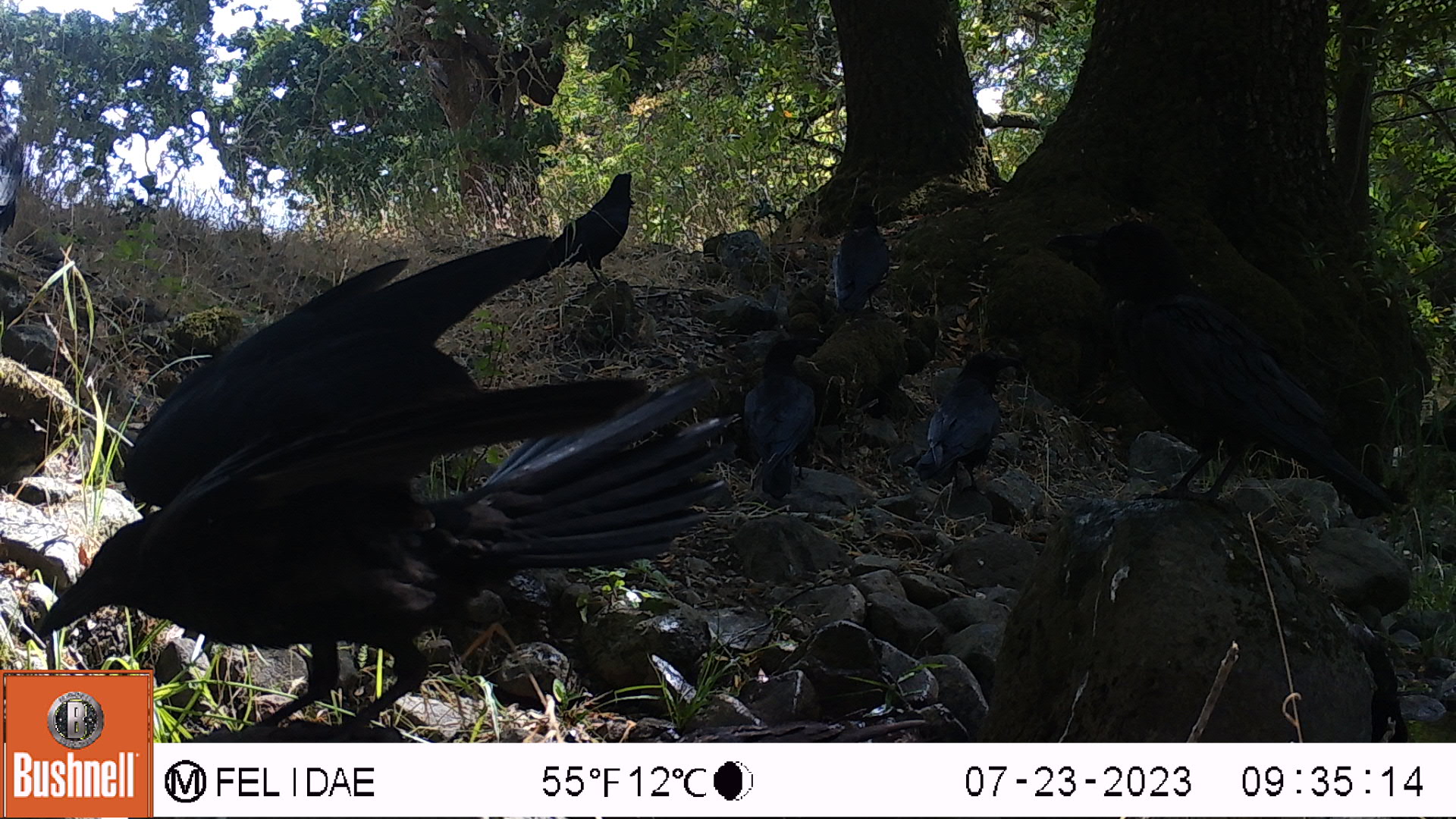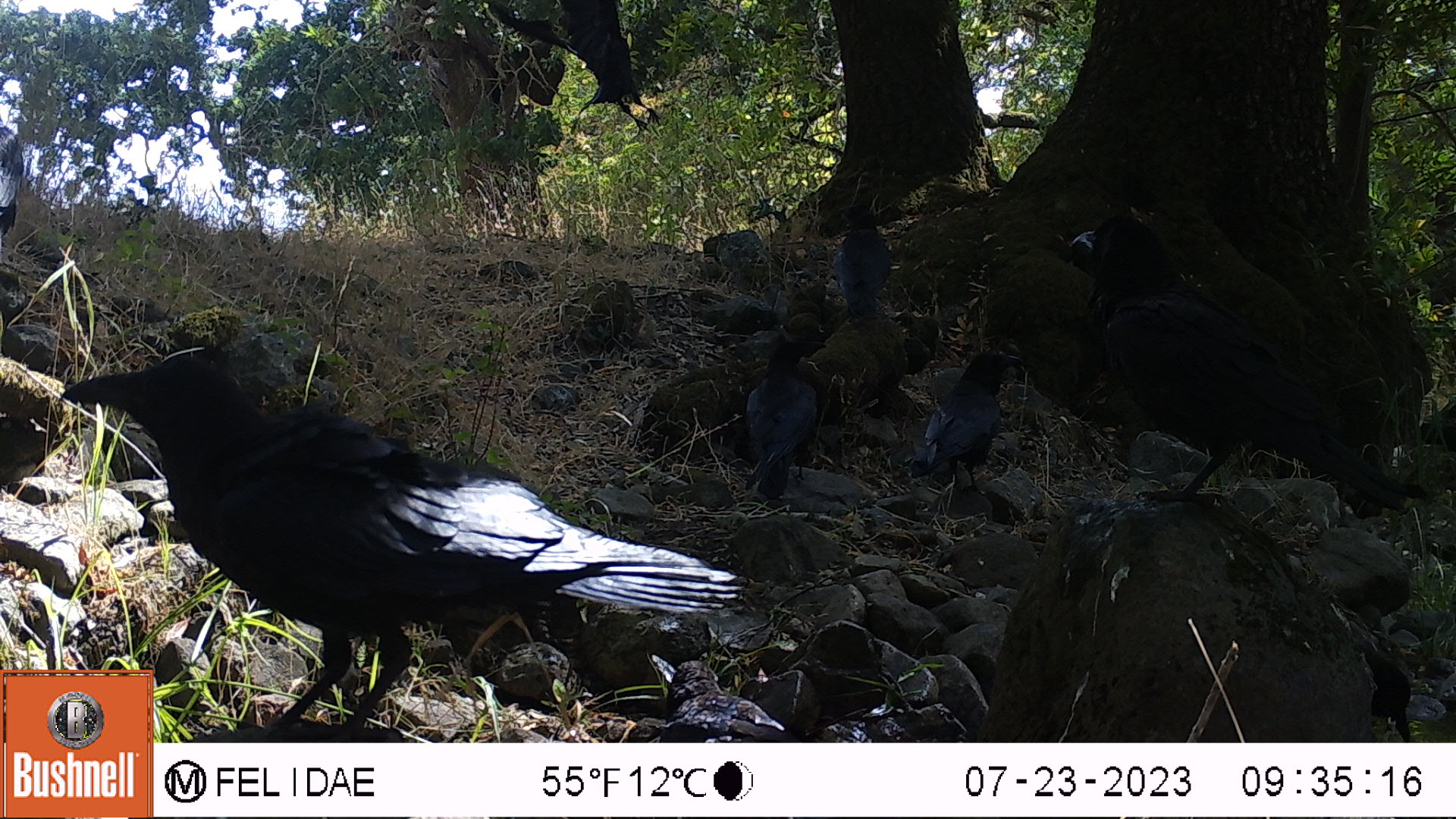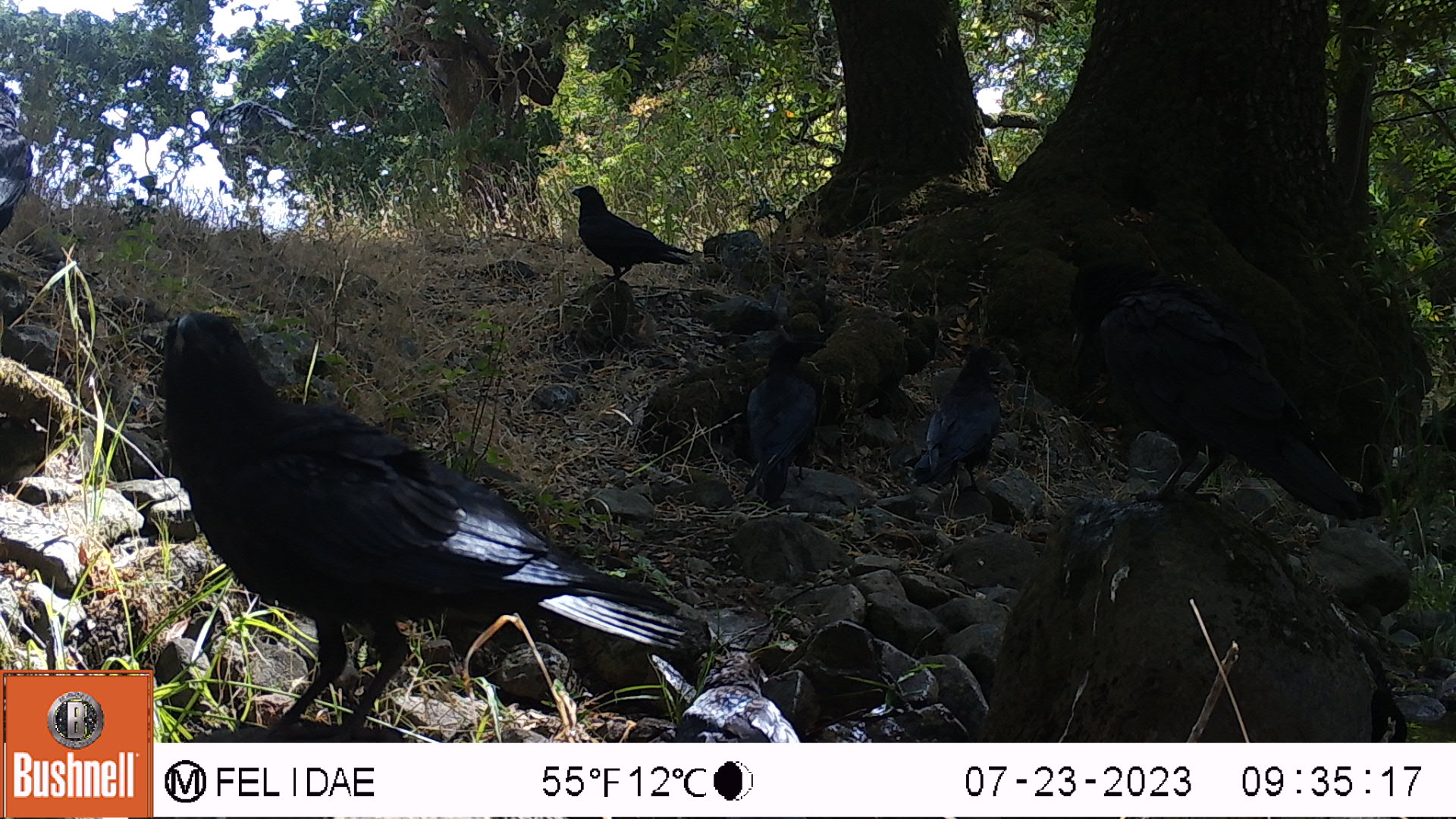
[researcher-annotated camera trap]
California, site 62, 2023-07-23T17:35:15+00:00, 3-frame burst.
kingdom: Animalia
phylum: Chordata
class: Aves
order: Passeriformes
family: Corvidae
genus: Corvus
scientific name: Corvus brachyrhynchos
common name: american crow